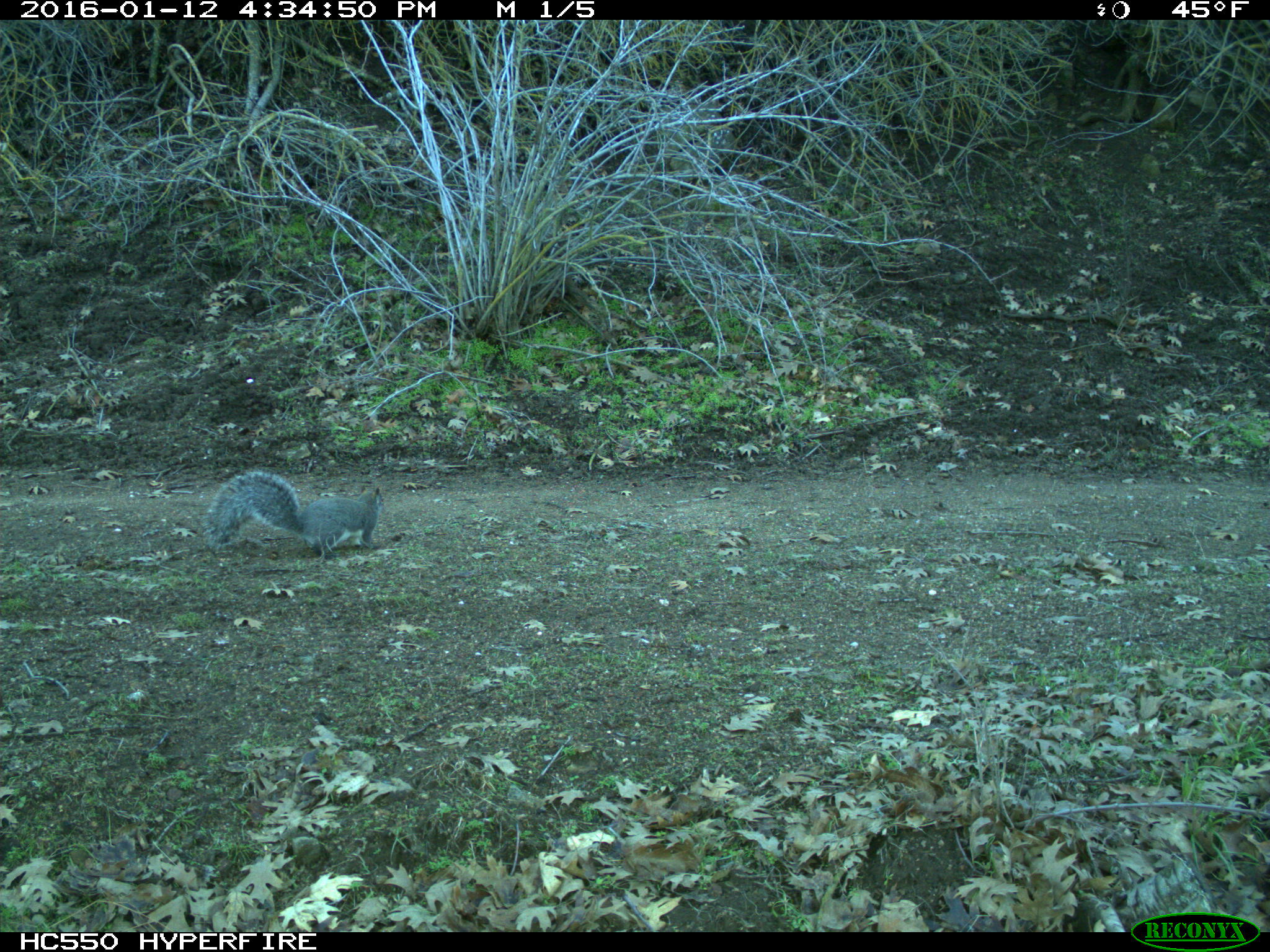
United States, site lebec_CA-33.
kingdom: Animalia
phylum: Chordata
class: Mammalia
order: Rodentia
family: Sciuridae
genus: Sciurus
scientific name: Sciurus carolinensis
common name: eastern gray squirrel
Sciurus carolinensis (eastern gray squirrel).